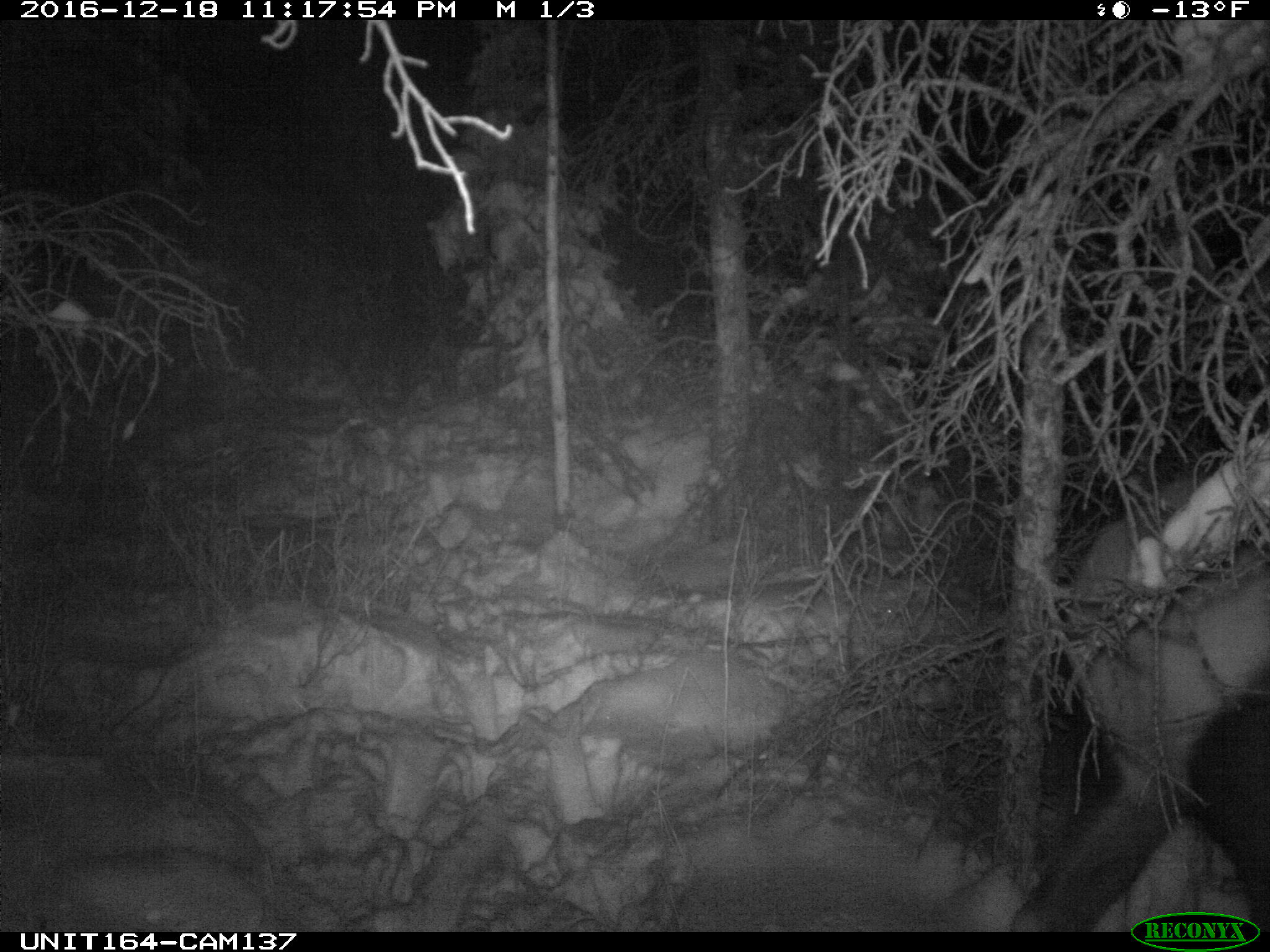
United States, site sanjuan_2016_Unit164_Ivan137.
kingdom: Animalia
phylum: Chordata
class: Mammalia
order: Artiodactyla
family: Cervidae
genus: Cervus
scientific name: Cervus elaphus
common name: red deer